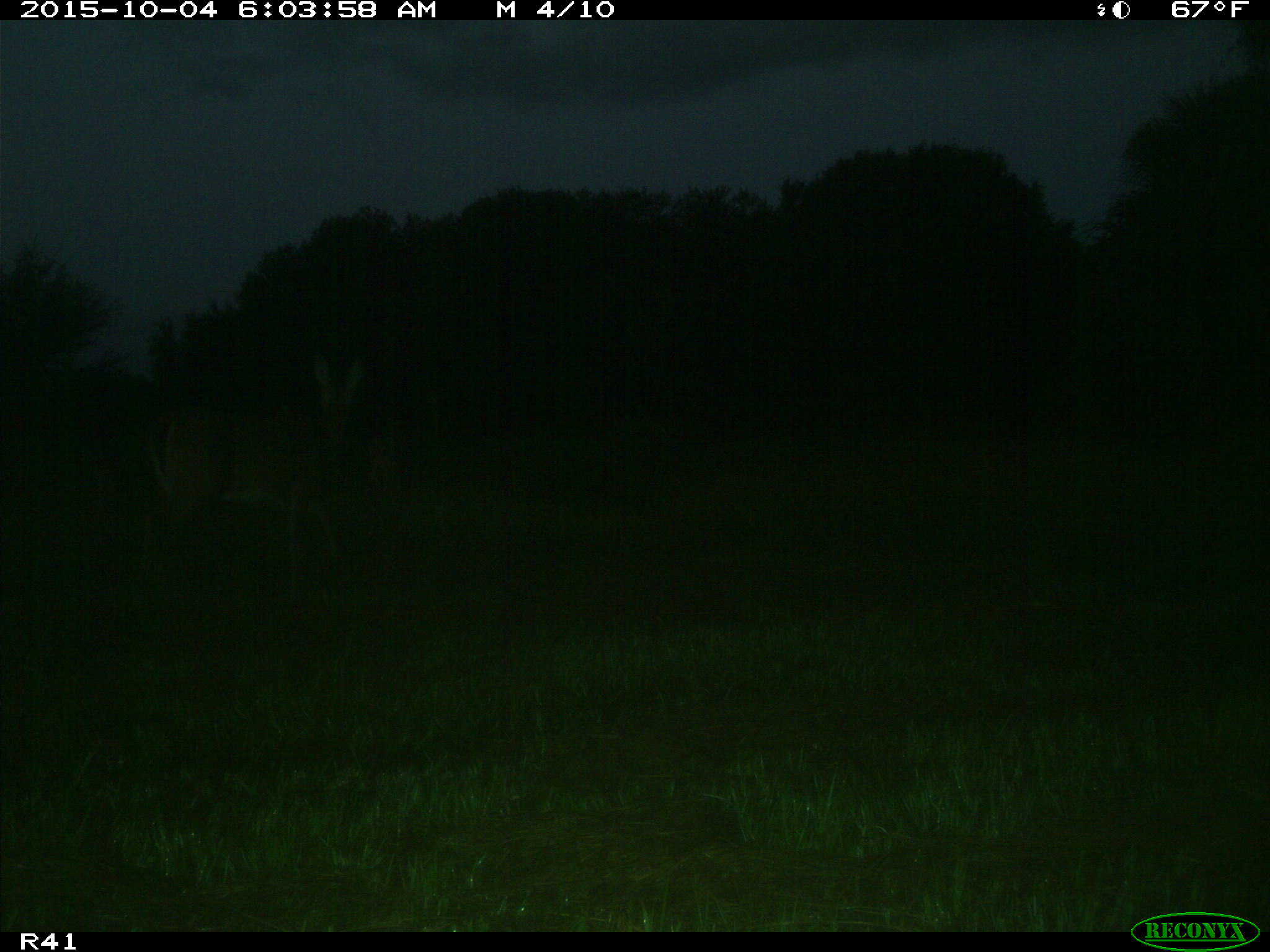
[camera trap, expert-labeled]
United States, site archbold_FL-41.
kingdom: Animalia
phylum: Chordata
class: Mammalia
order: Artiodactyla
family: Cervidae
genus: Odocoileus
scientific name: Odocoileus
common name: deer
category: unidentified deer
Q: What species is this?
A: Unidentified deer (deer) (Odocoileus).